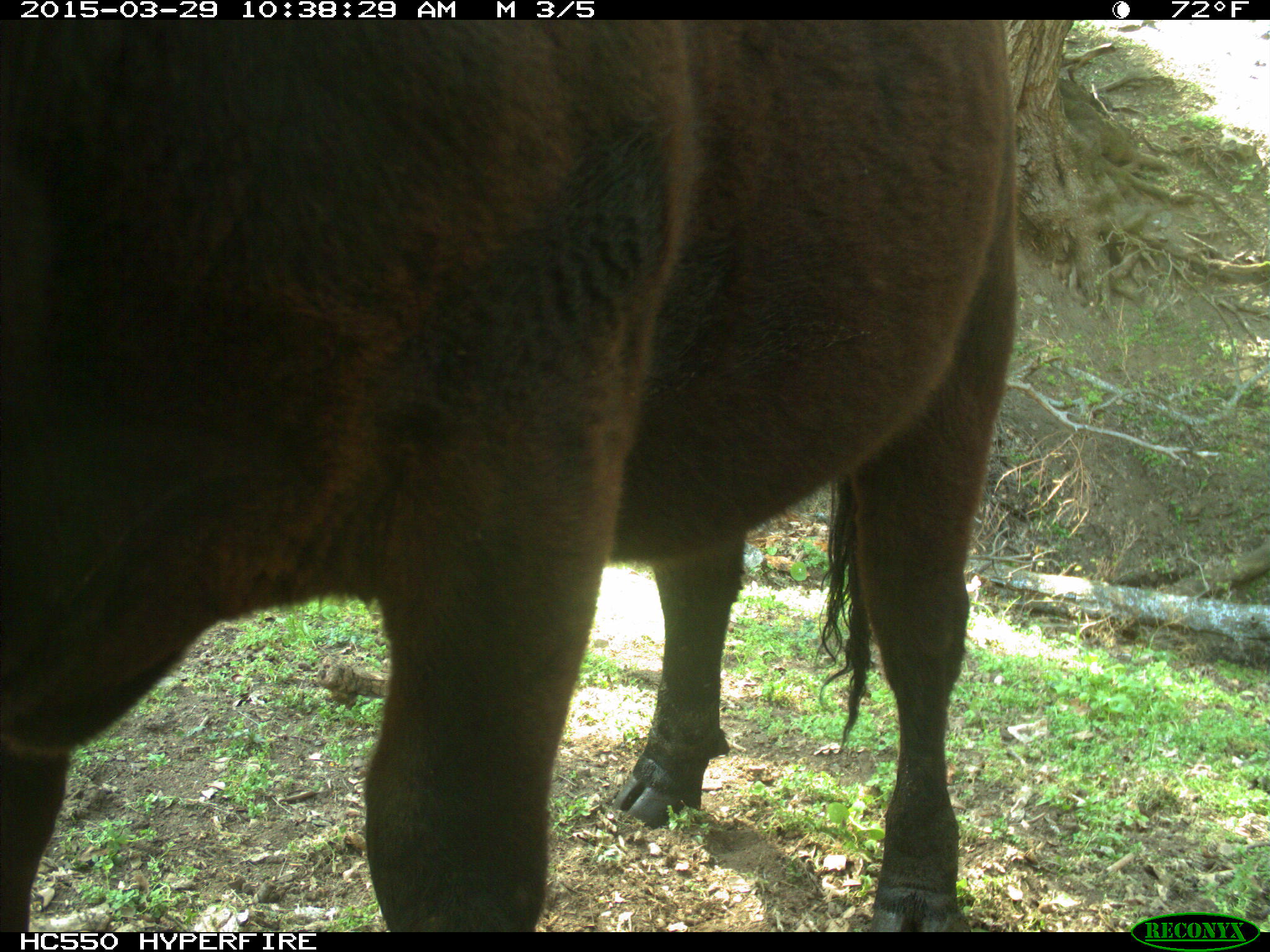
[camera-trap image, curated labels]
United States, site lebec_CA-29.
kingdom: Animalia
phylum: Chordata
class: Mammalia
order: Artiodactyla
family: Bovidae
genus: Bos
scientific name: Bos taurus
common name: domestic cow